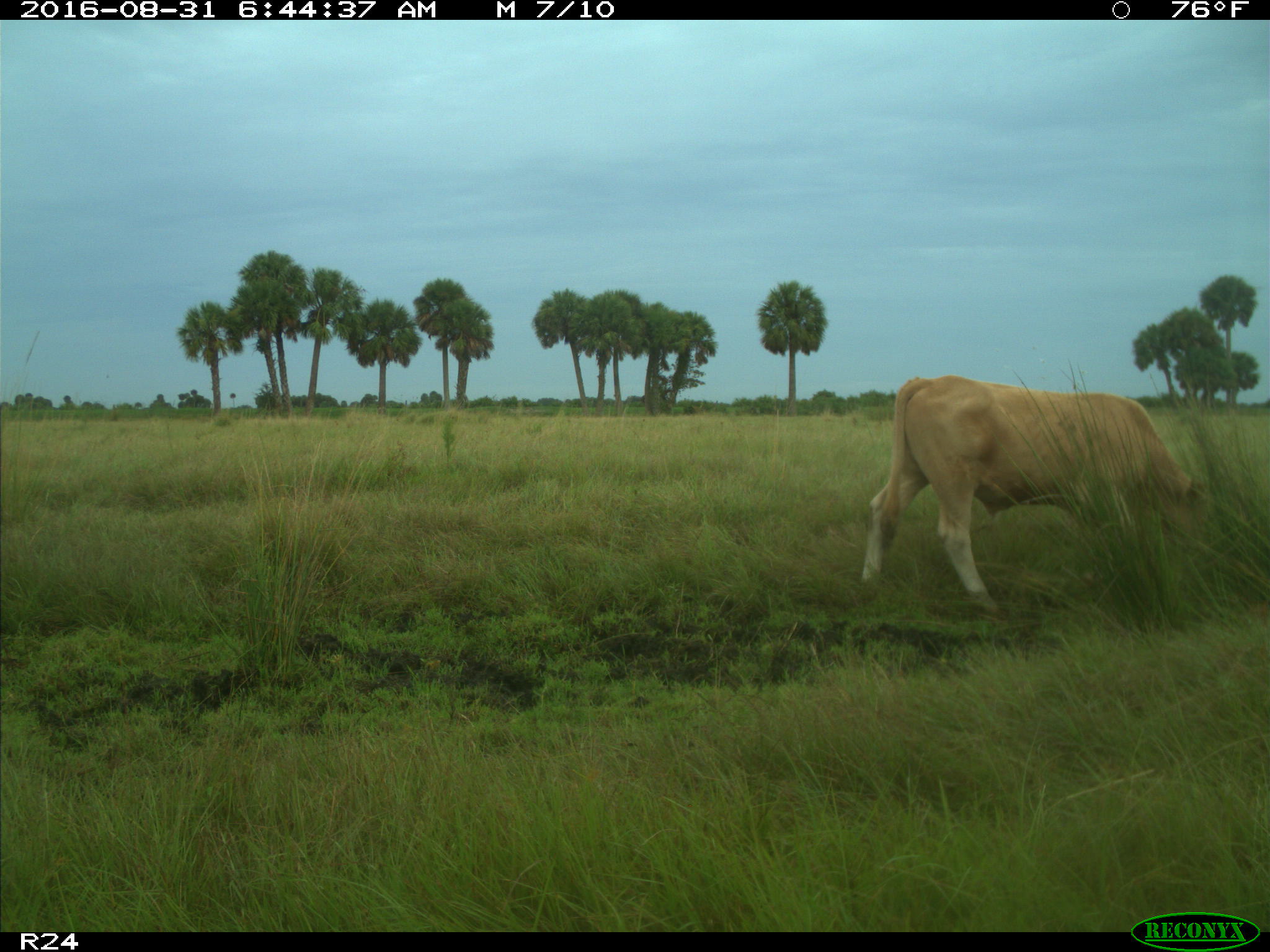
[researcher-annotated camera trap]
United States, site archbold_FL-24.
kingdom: Animalia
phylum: Chordata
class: Mammalia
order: Artiodactyla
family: Bovidae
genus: Bos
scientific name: Bos taurus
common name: domestic cow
Bos taurus (domestic cow).